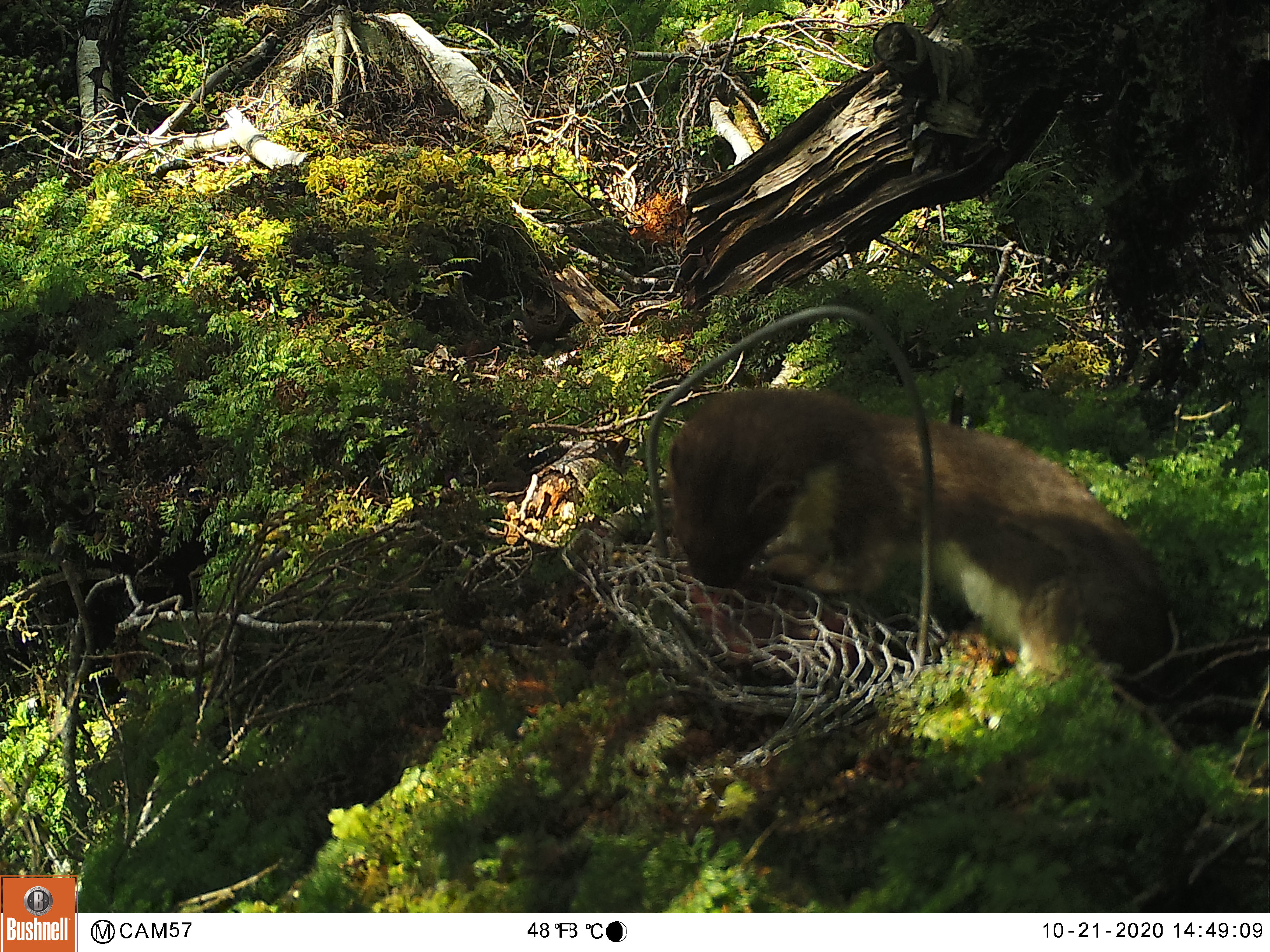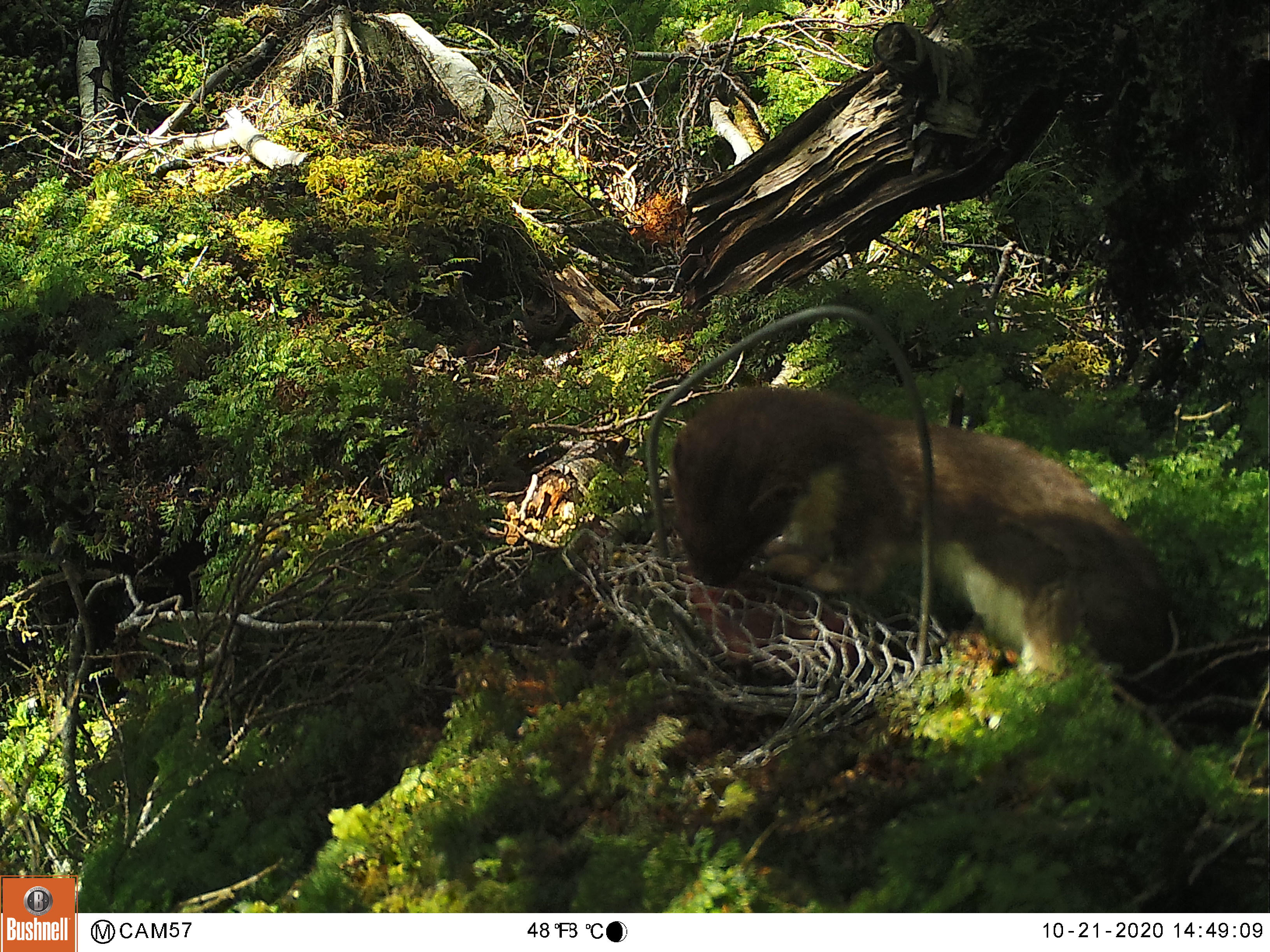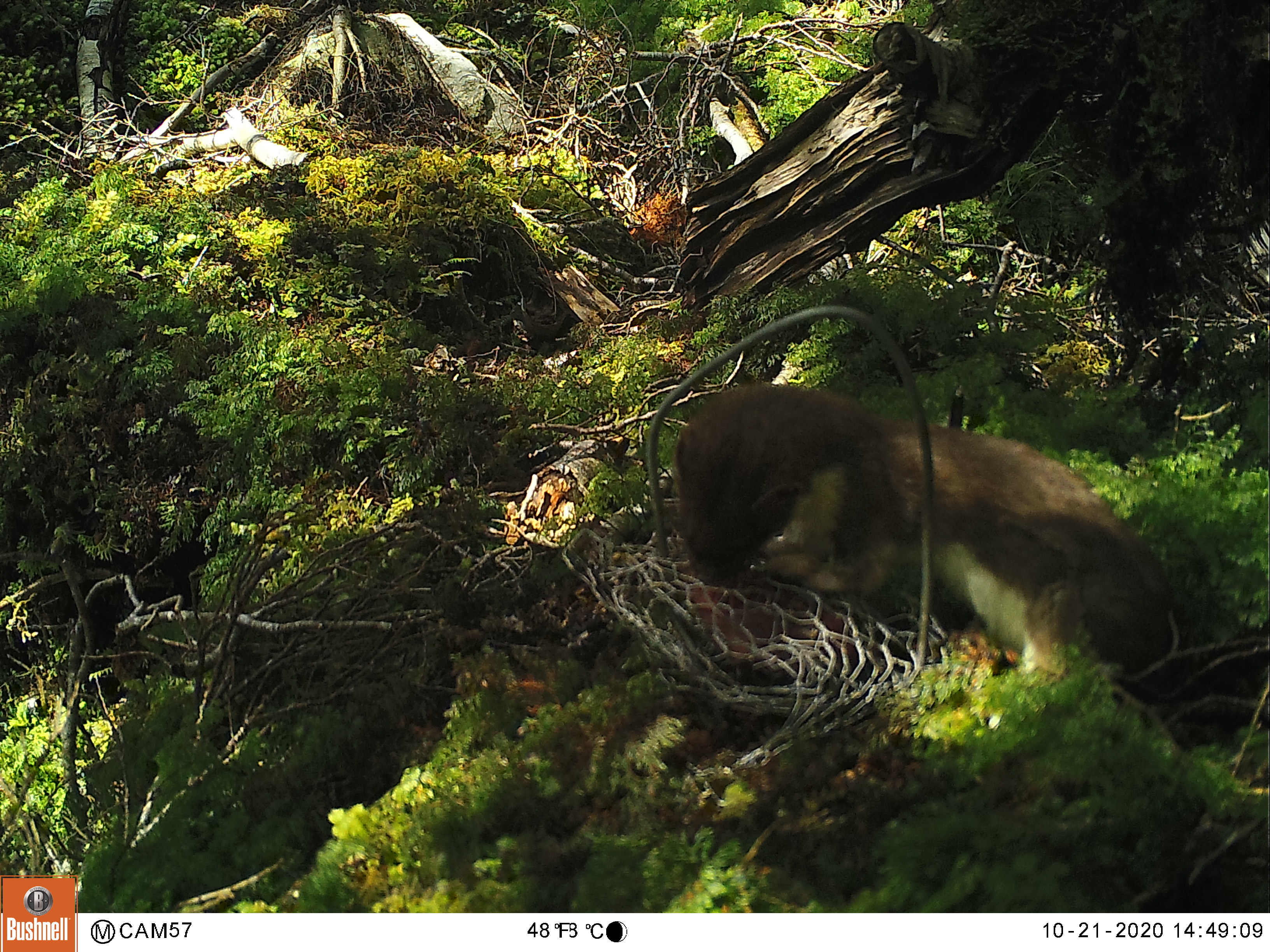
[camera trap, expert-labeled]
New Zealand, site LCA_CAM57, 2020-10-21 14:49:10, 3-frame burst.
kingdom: Animalia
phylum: Chordata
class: Mammalia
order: Carnivora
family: Mustelidae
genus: Mustela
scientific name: Mustela erminea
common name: stoat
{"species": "stoat (Mustela erminea)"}